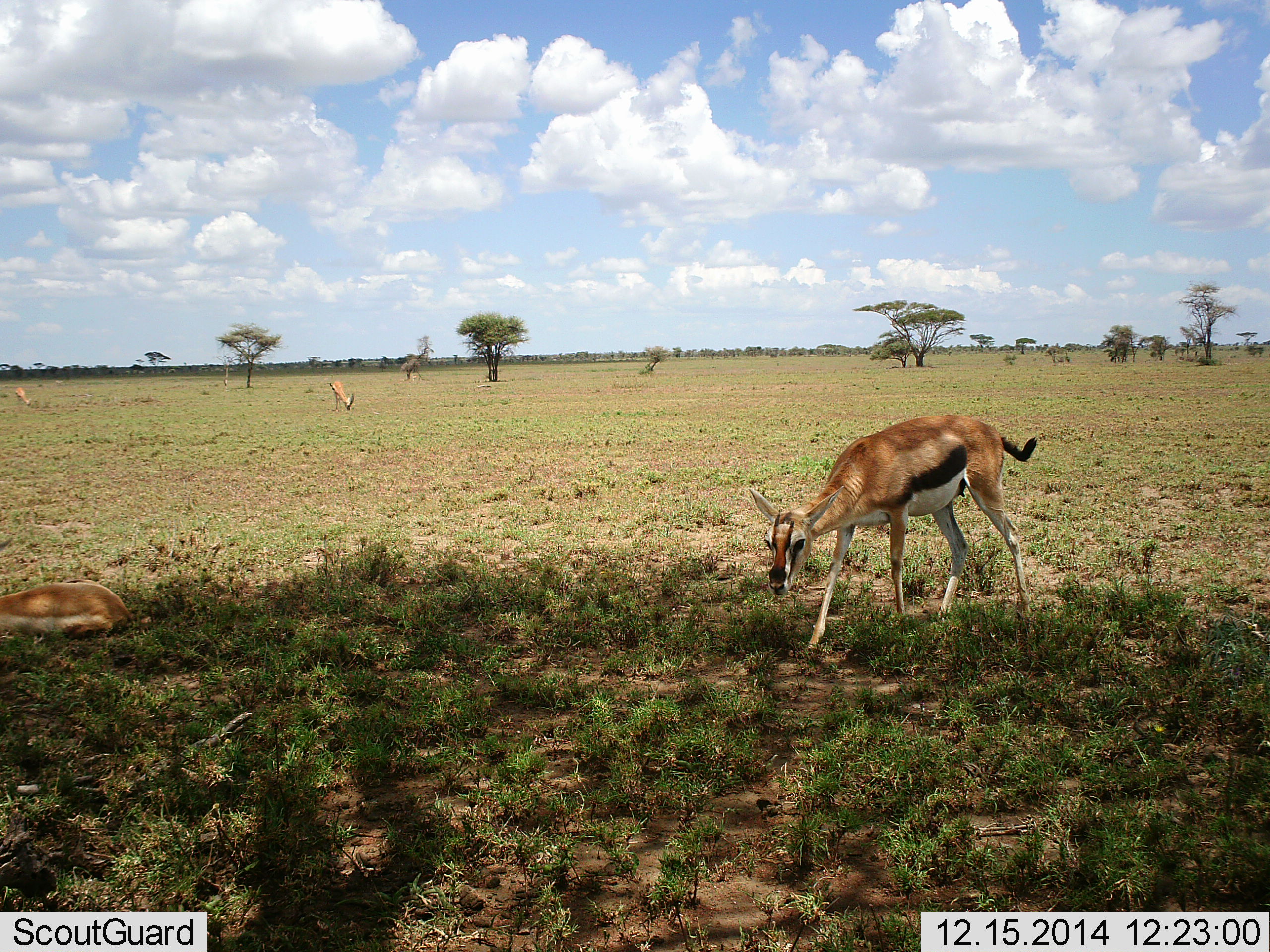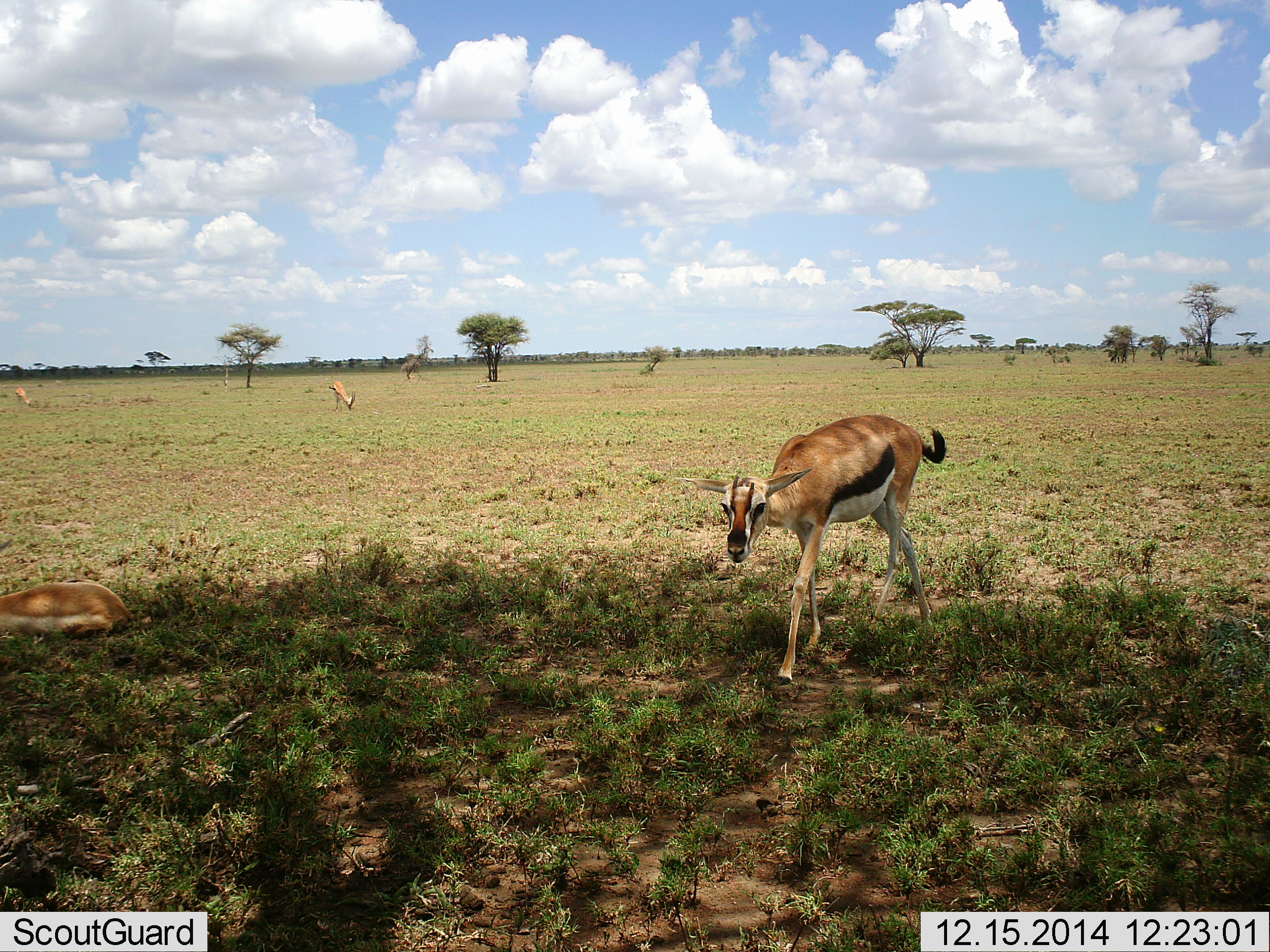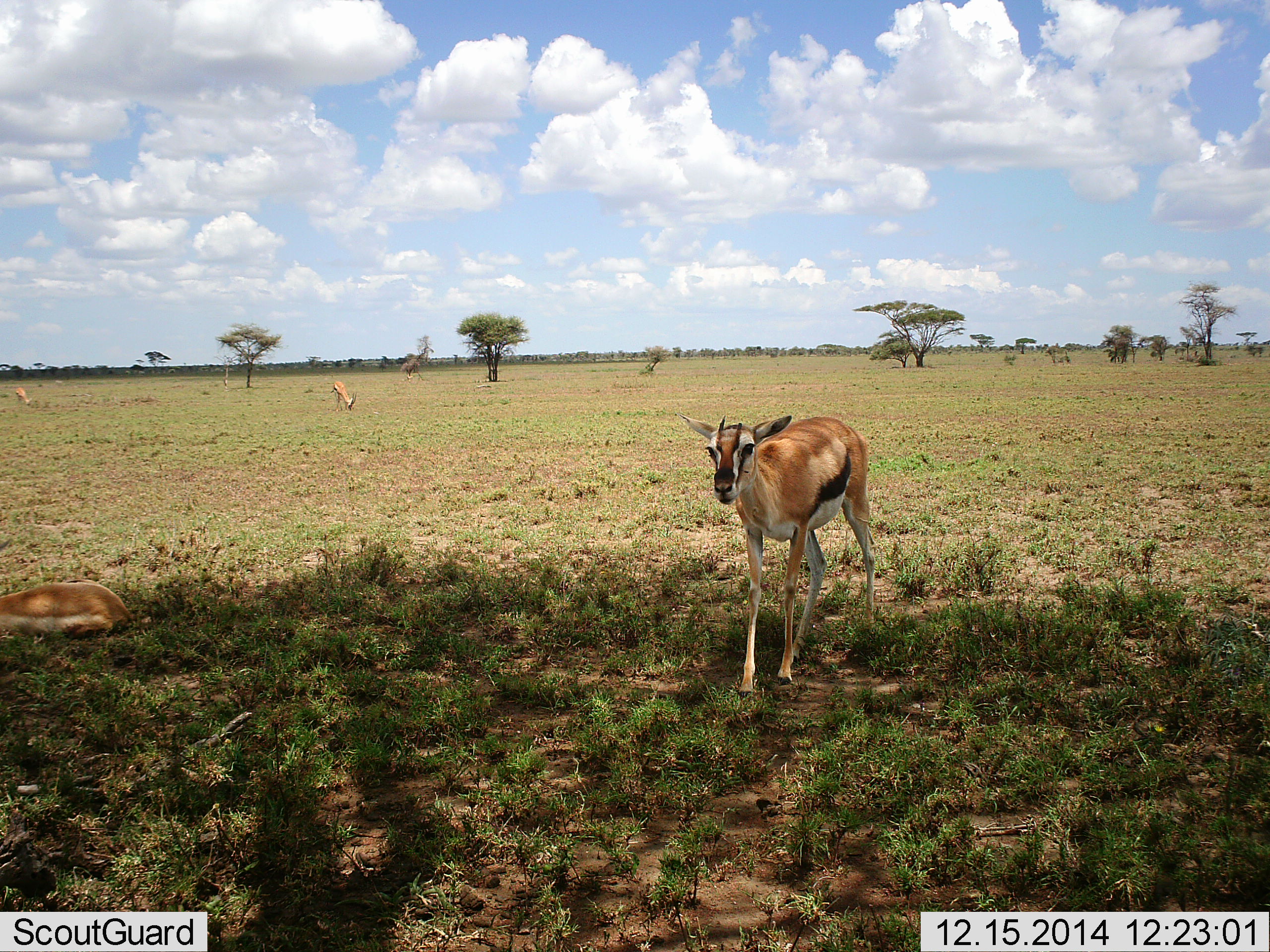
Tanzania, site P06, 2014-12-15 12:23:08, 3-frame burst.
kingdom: Animalia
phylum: Chordata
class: Mammalia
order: Artiodactyla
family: Bovidae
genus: Eudorcas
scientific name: Eudorcas thomsonii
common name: thomson's gazelle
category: gazellethomsons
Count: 4.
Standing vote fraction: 40%.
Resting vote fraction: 80%.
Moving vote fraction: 90%.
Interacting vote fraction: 0%.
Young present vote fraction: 10%.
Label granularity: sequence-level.